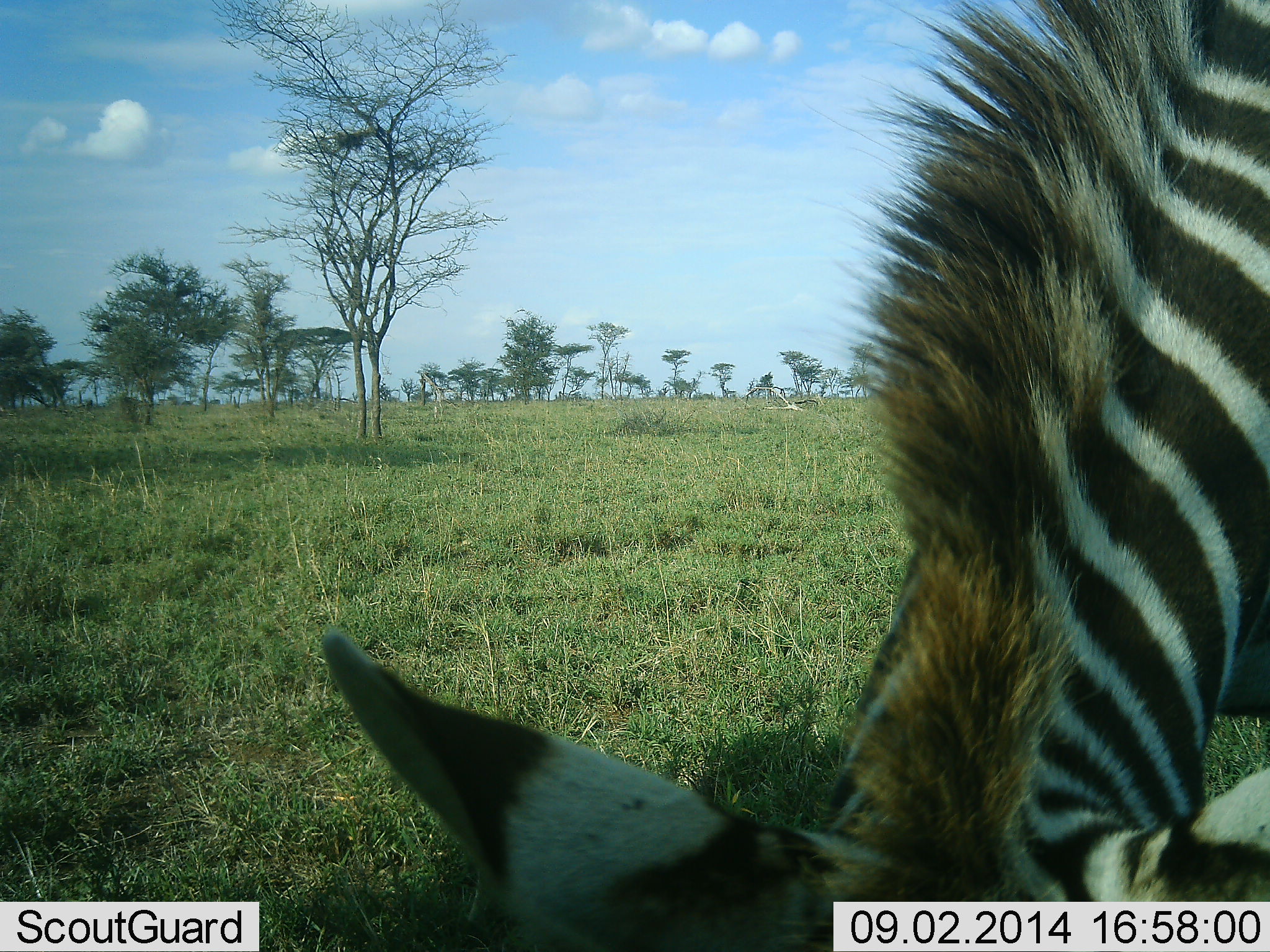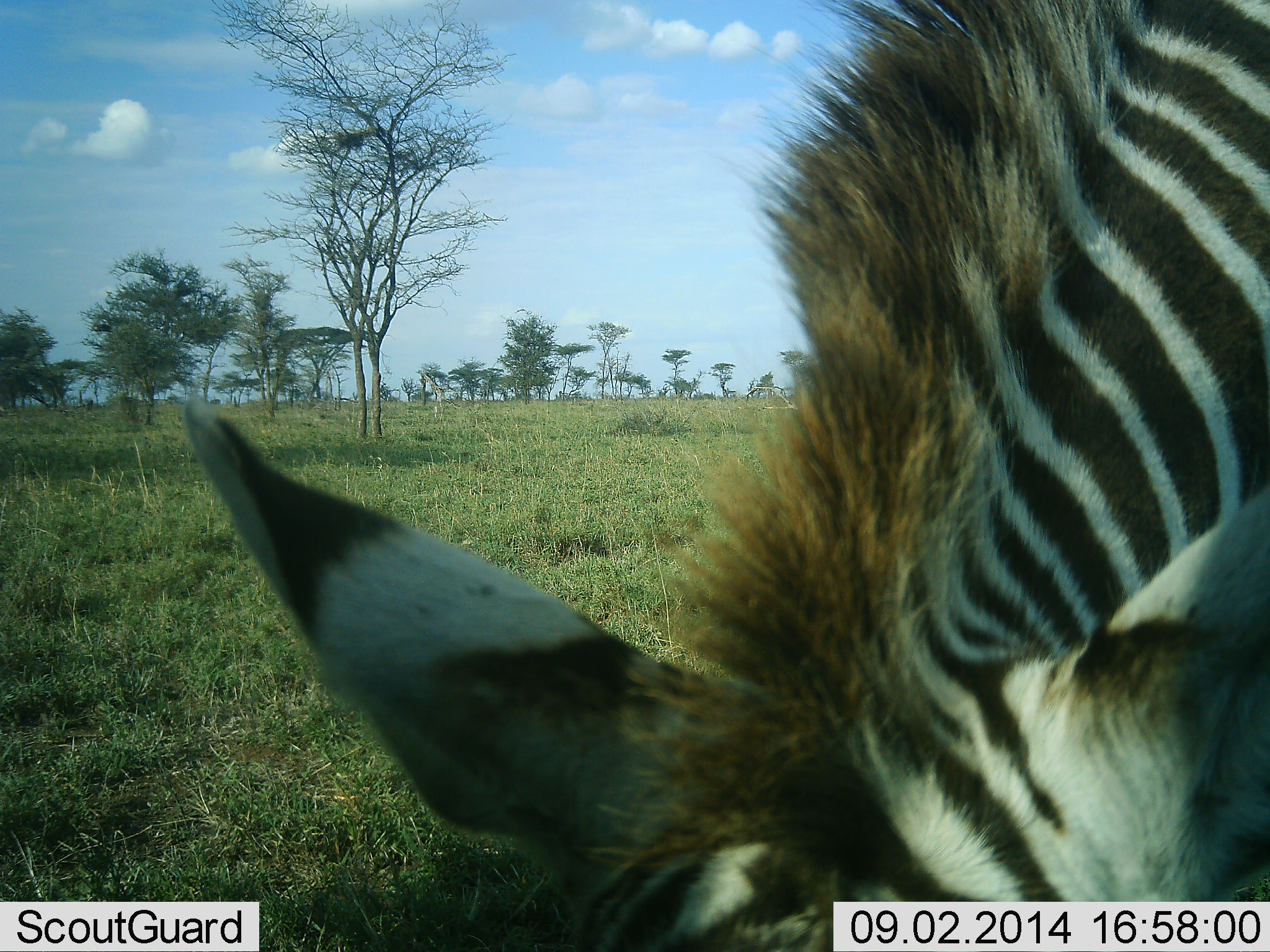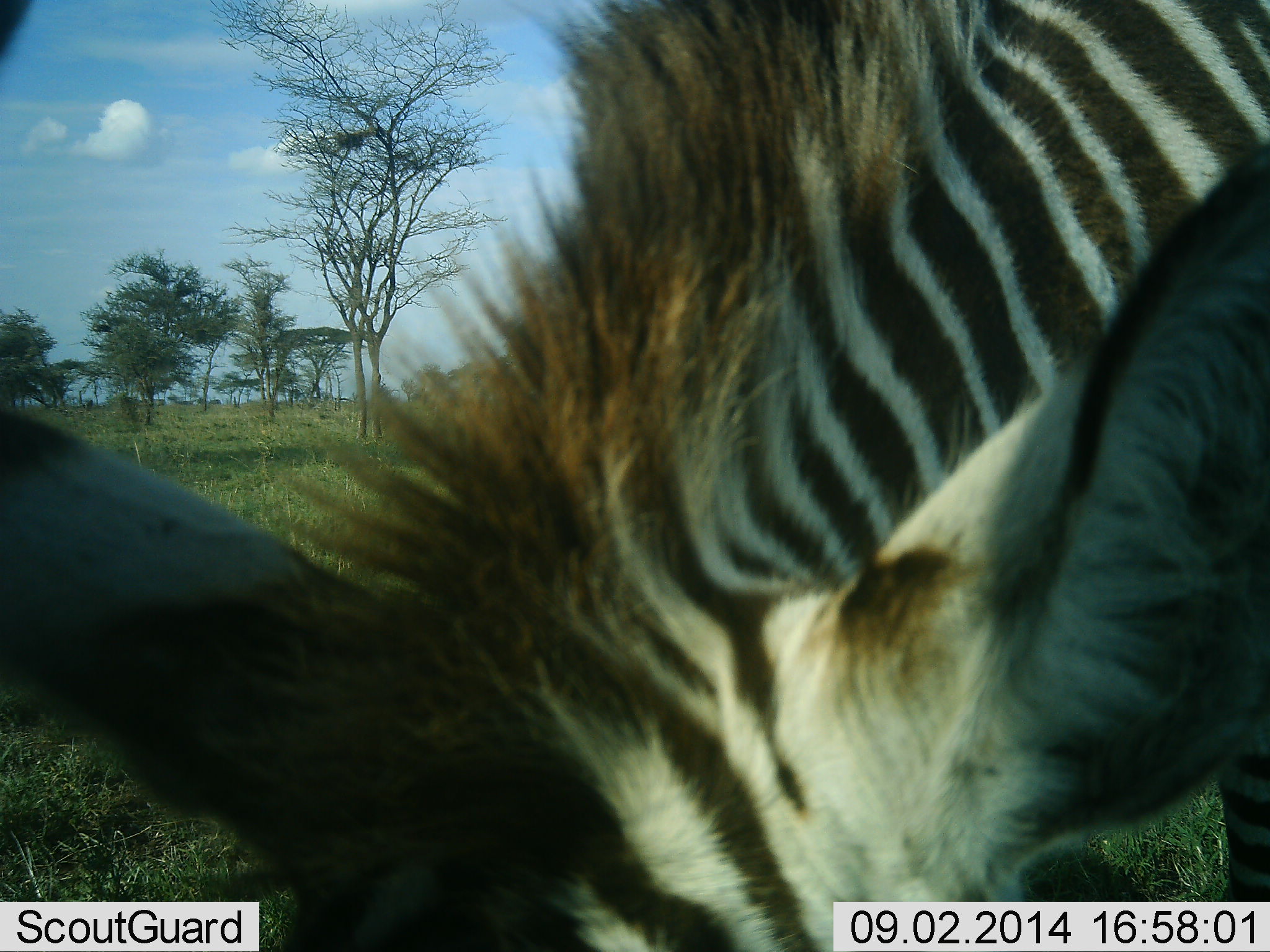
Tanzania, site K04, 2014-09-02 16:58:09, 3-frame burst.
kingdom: Animalia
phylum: Chordata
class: Mammalia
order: Perissodactyla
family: Equidae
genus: Equus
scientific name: Equus quagga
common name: plains zebra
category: zebra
Zebra (plains zebra) (Equus quagga), count 1. Behavior (volunteer vote fractions): standing 33%, resting 0%, moving 0%, interacting 0%. Young present (vote fraction): 0%. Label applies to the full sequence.